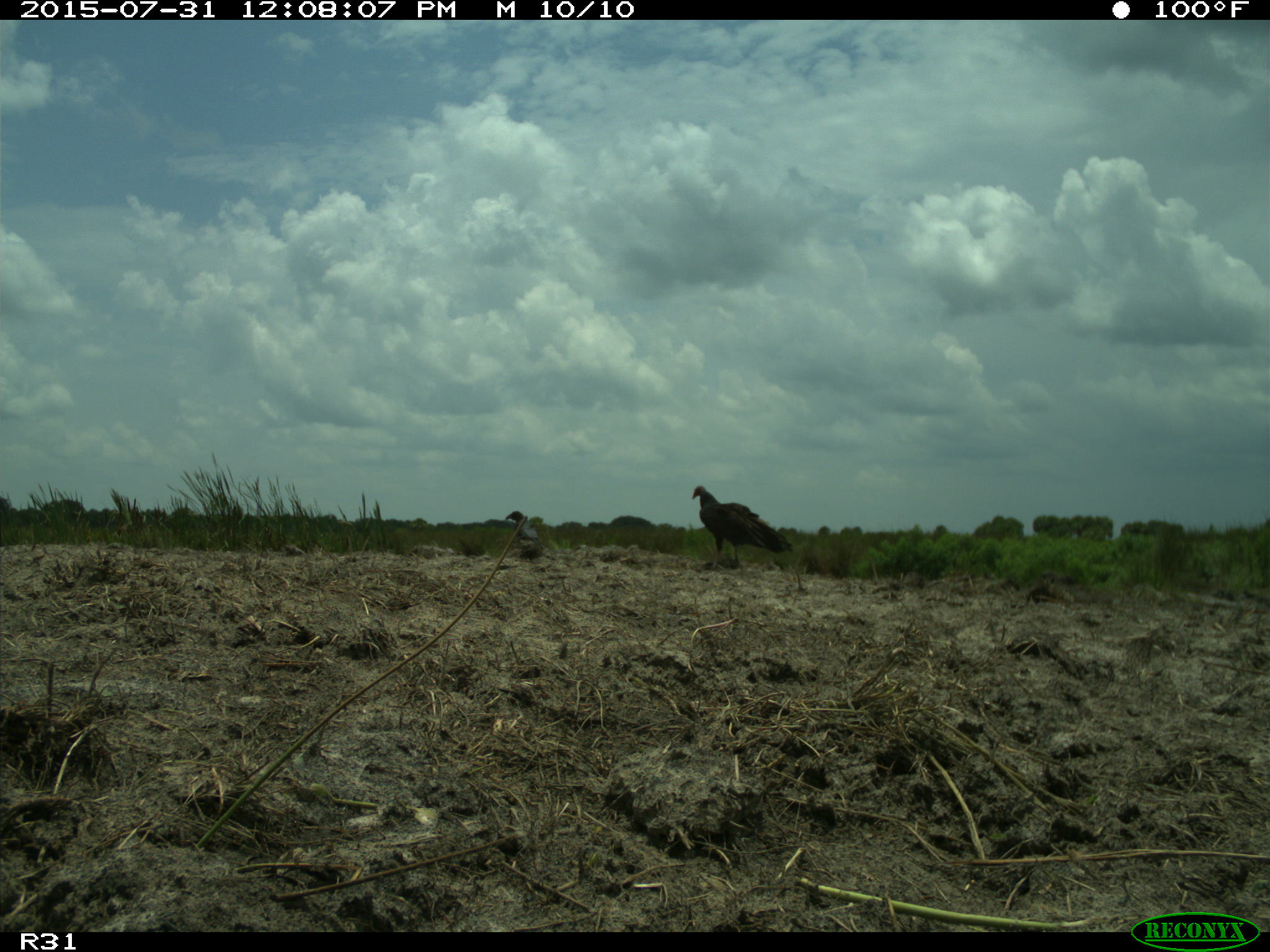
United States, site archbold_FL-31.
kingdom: Animalia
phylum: Chordata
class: Aves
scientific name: Aves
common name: birds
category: unidentified bird